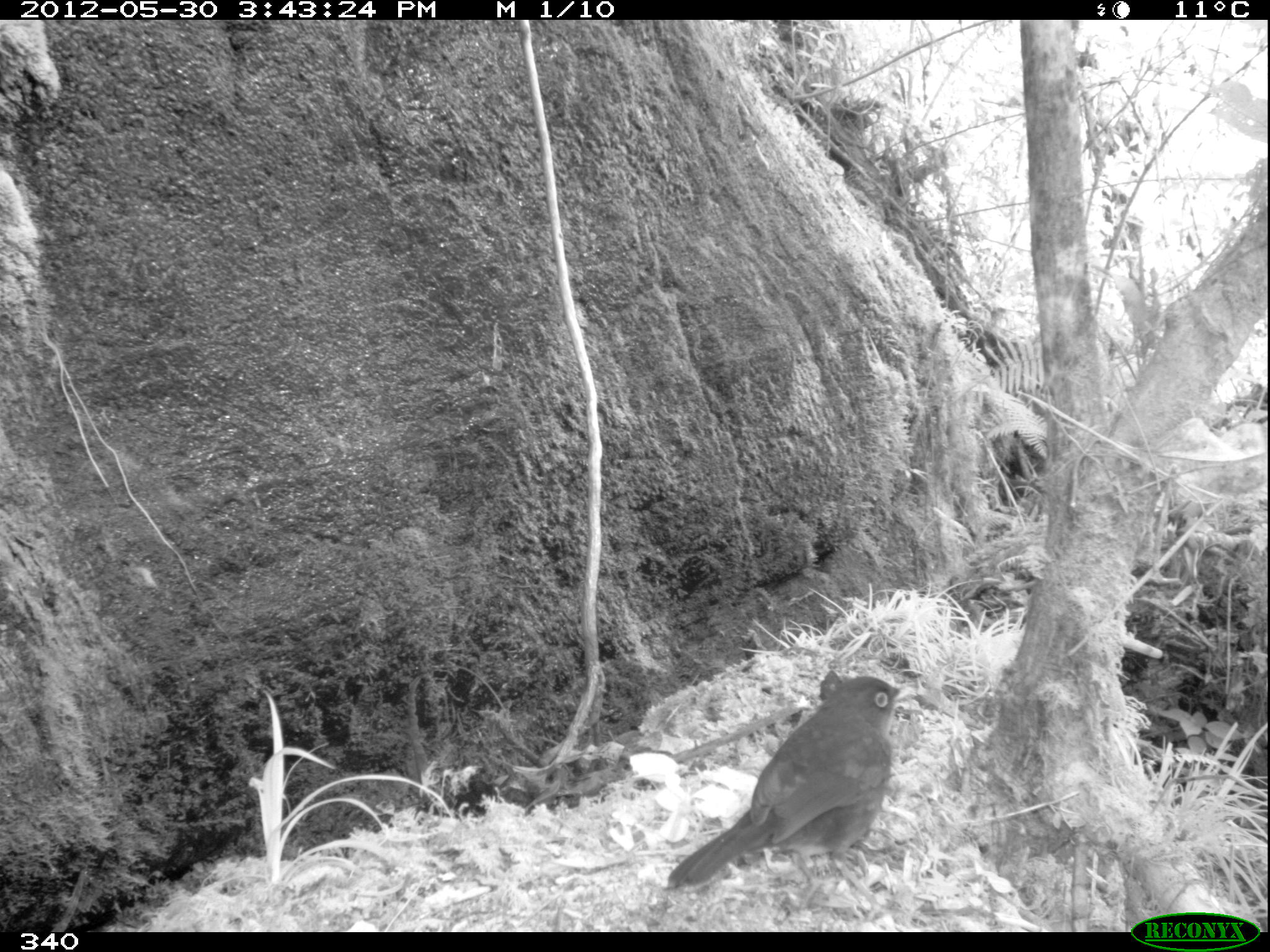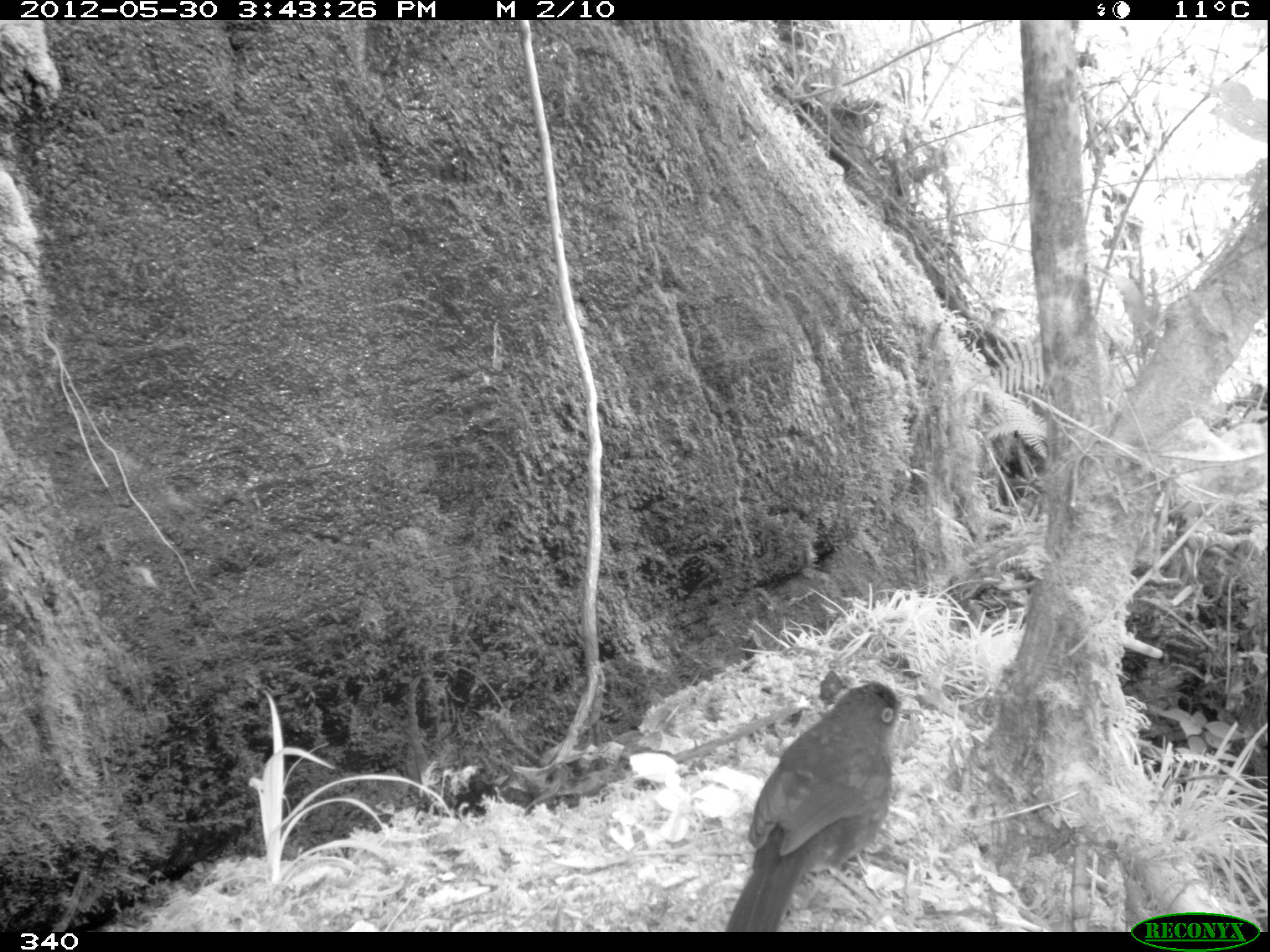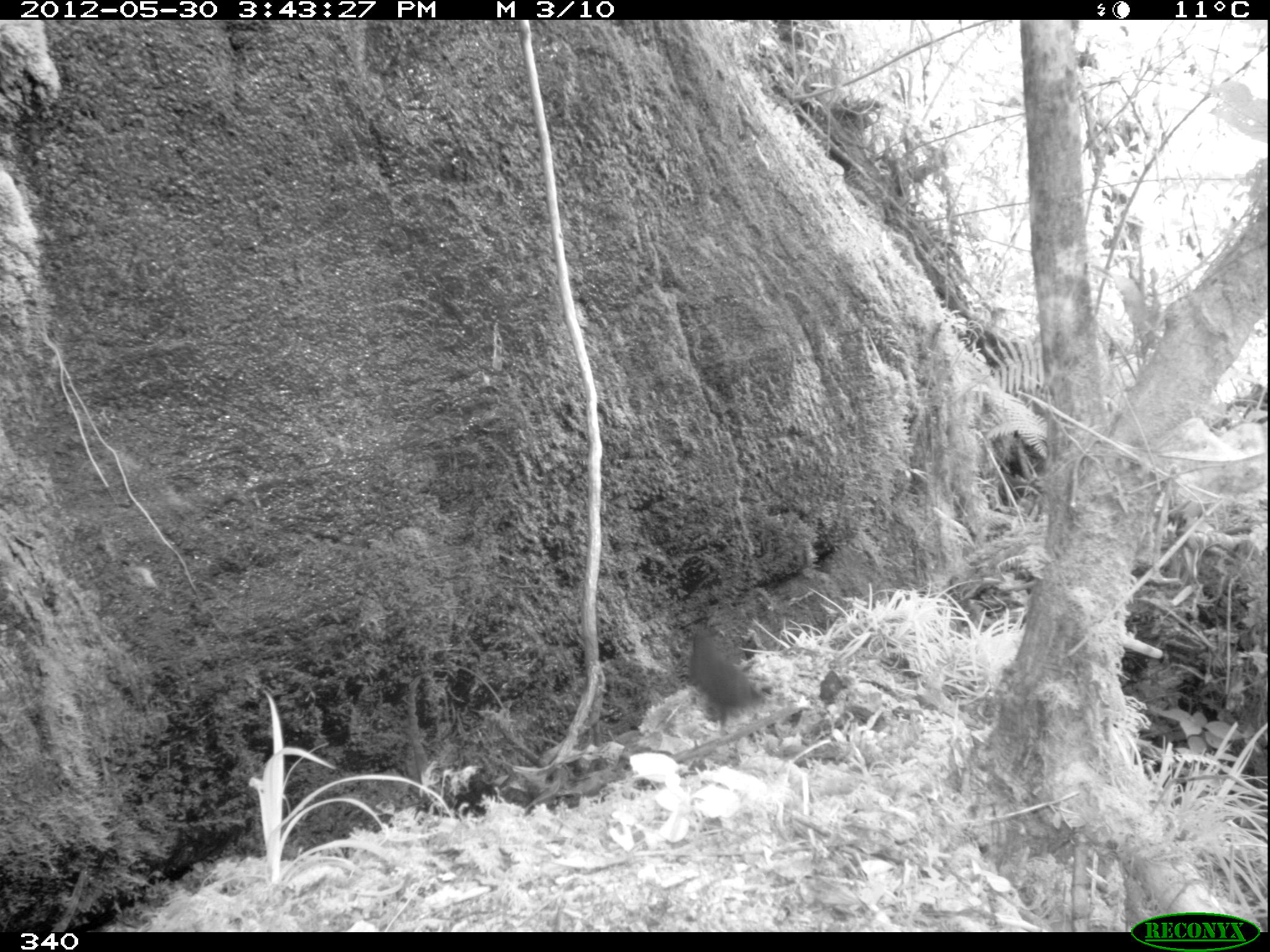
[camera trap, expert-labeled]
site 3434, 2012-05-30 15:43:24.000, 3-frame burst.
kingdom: Animalia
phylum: Chordata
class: Aves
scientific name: Aves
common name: bird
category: unknown bird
Unknown bird (bird) (Aves).